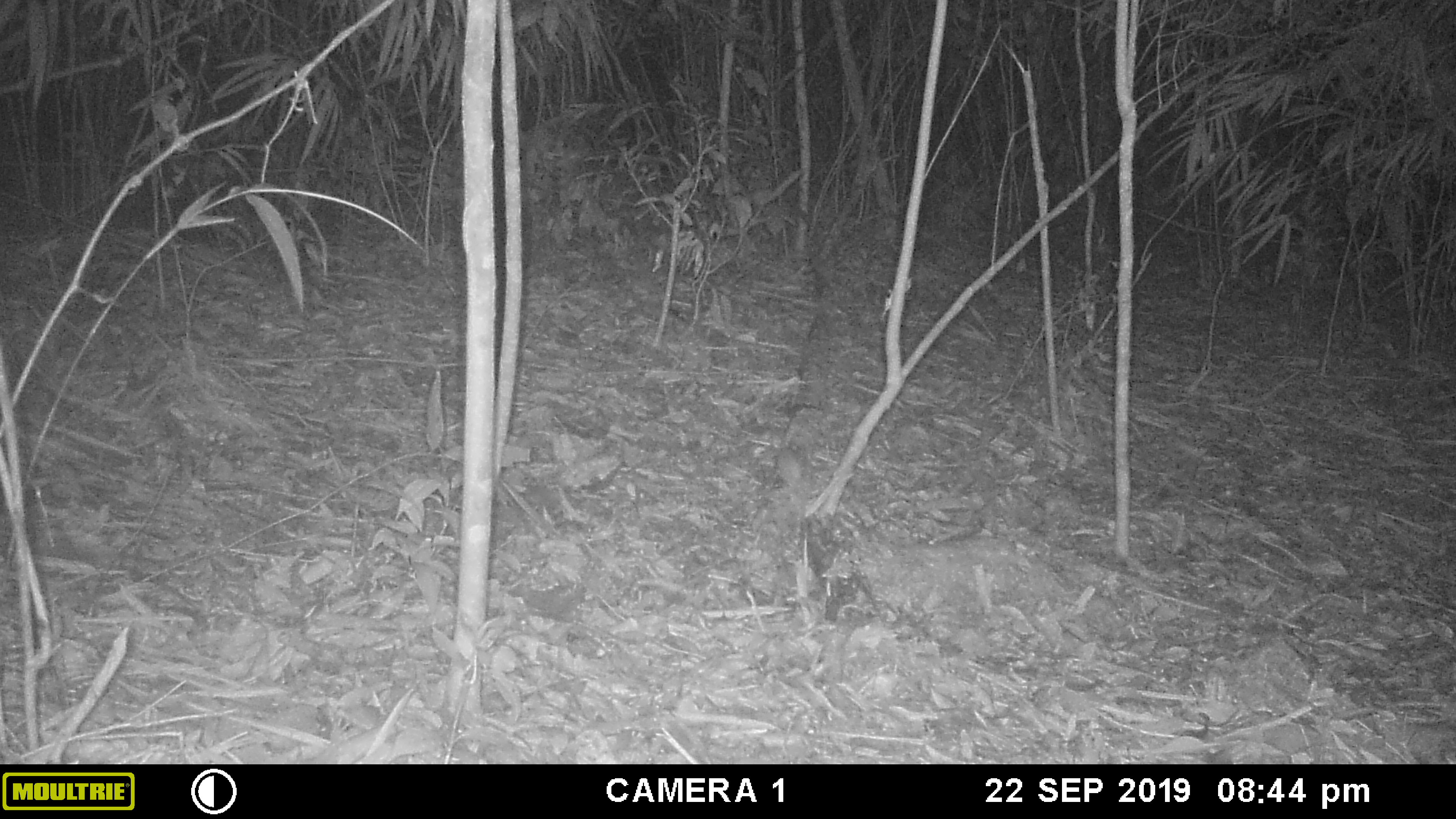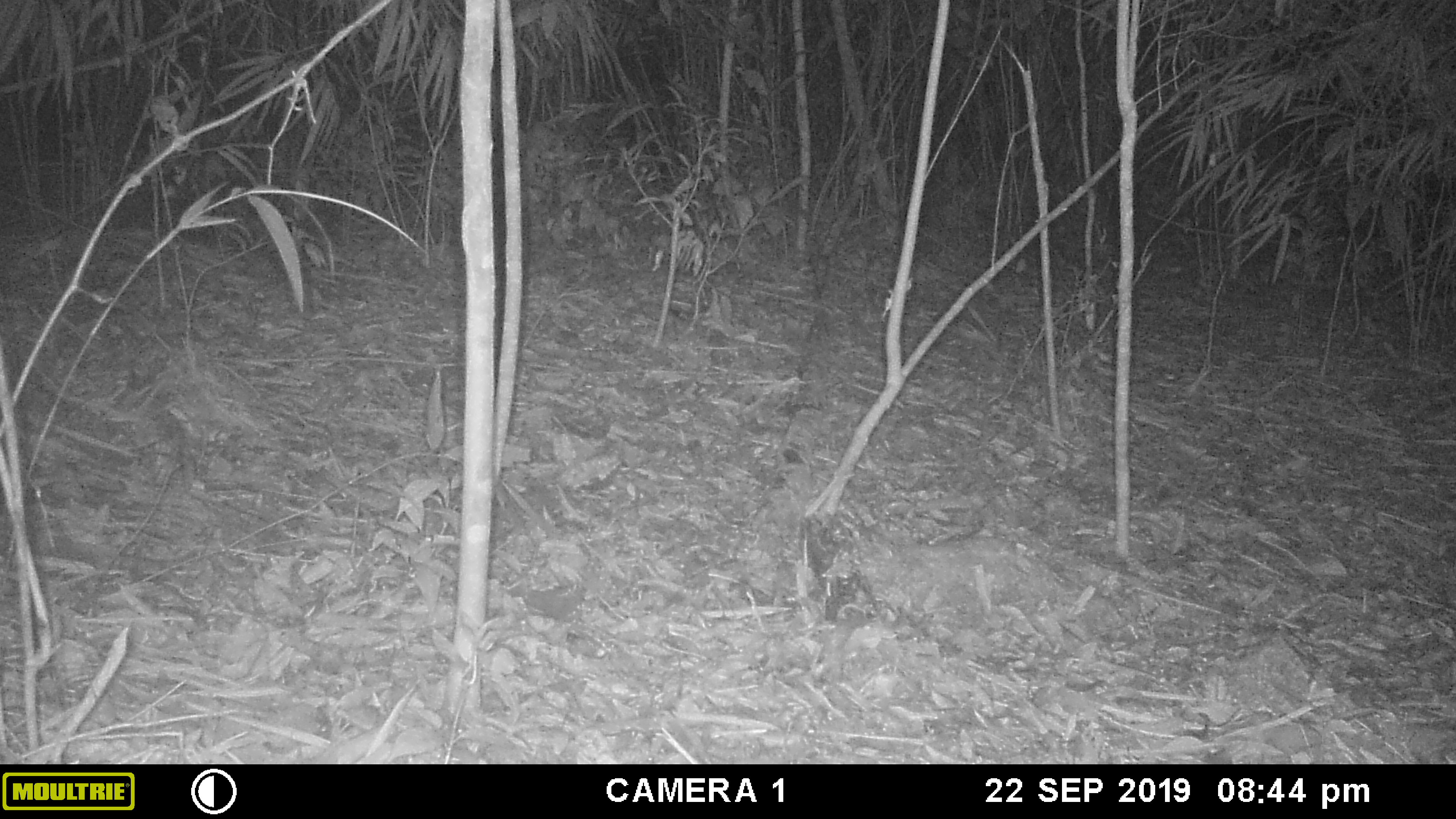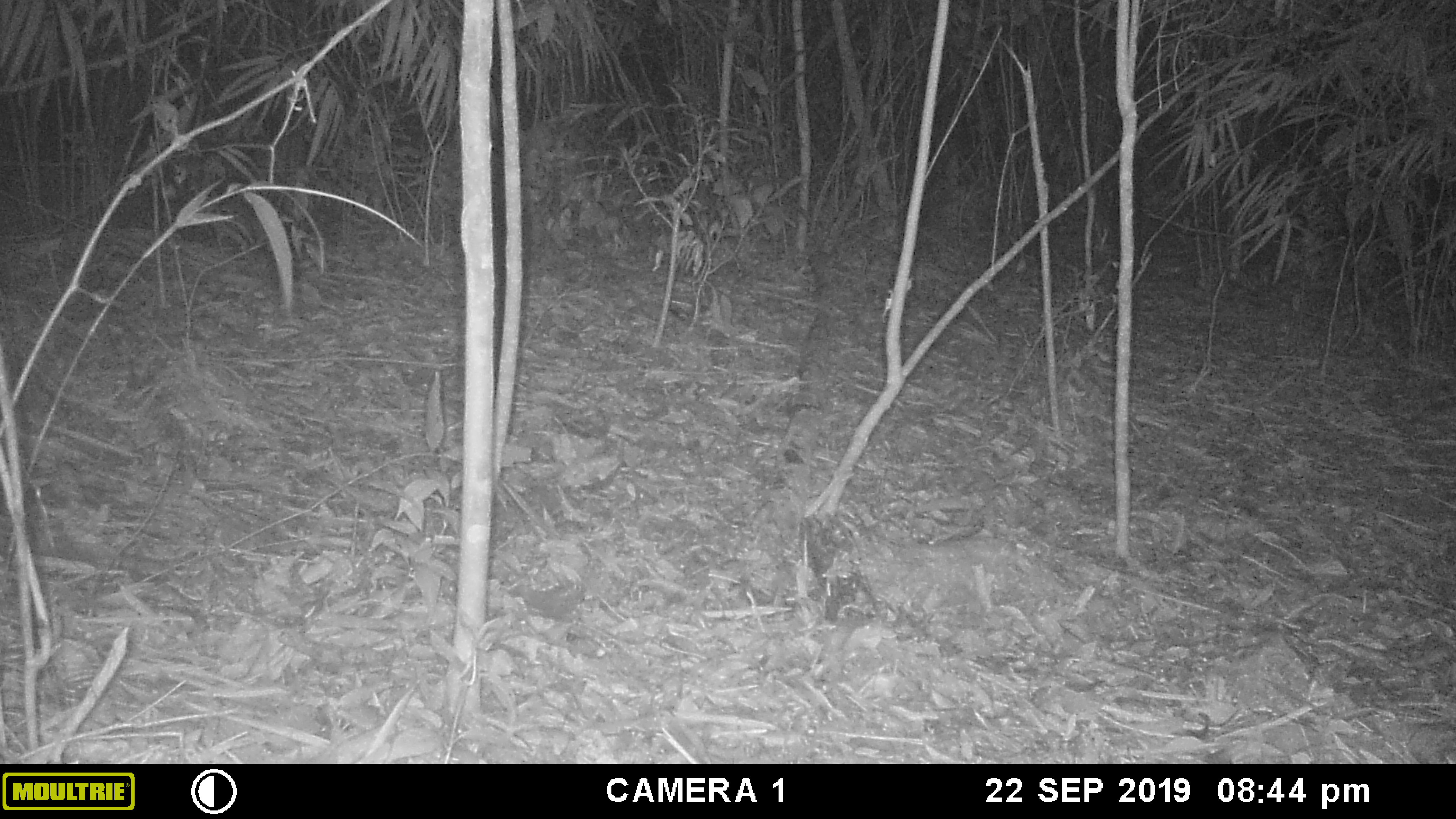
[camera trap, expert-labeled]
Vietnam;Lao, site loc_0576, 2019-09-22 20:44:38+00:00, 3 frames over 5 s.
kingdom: Animalia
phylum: Chordata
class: Mammalia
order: Rodentia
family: Muridae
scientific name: Muridae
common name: old-world mice and rats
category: unidentified murid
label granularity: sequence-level